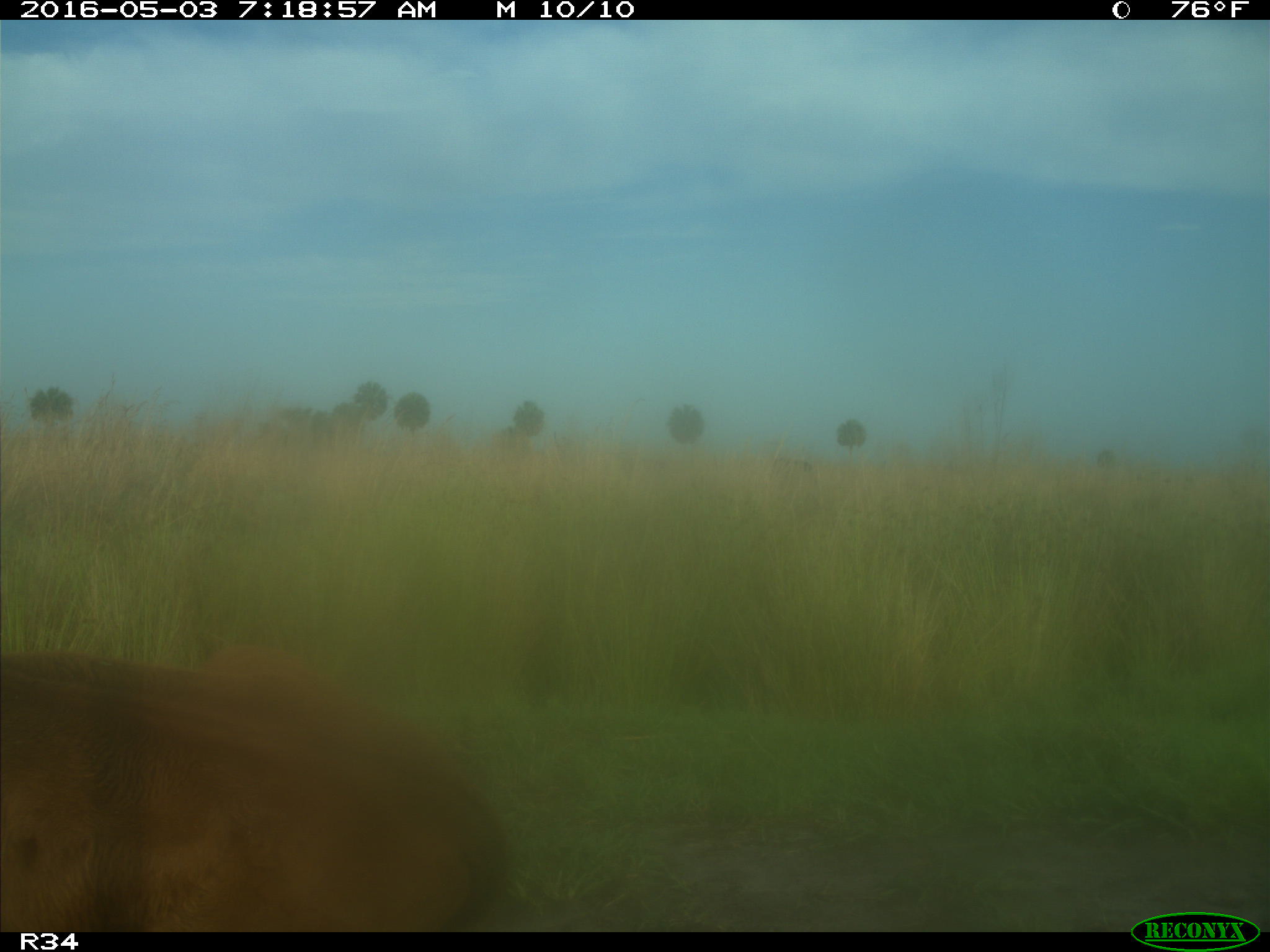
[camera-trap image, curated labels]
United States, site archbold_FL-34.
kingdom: Animalia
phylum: Chordata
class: Mammalia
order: Artiodactyla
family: Bovidae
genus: Bos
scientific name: Bos taurus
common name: domestic cow